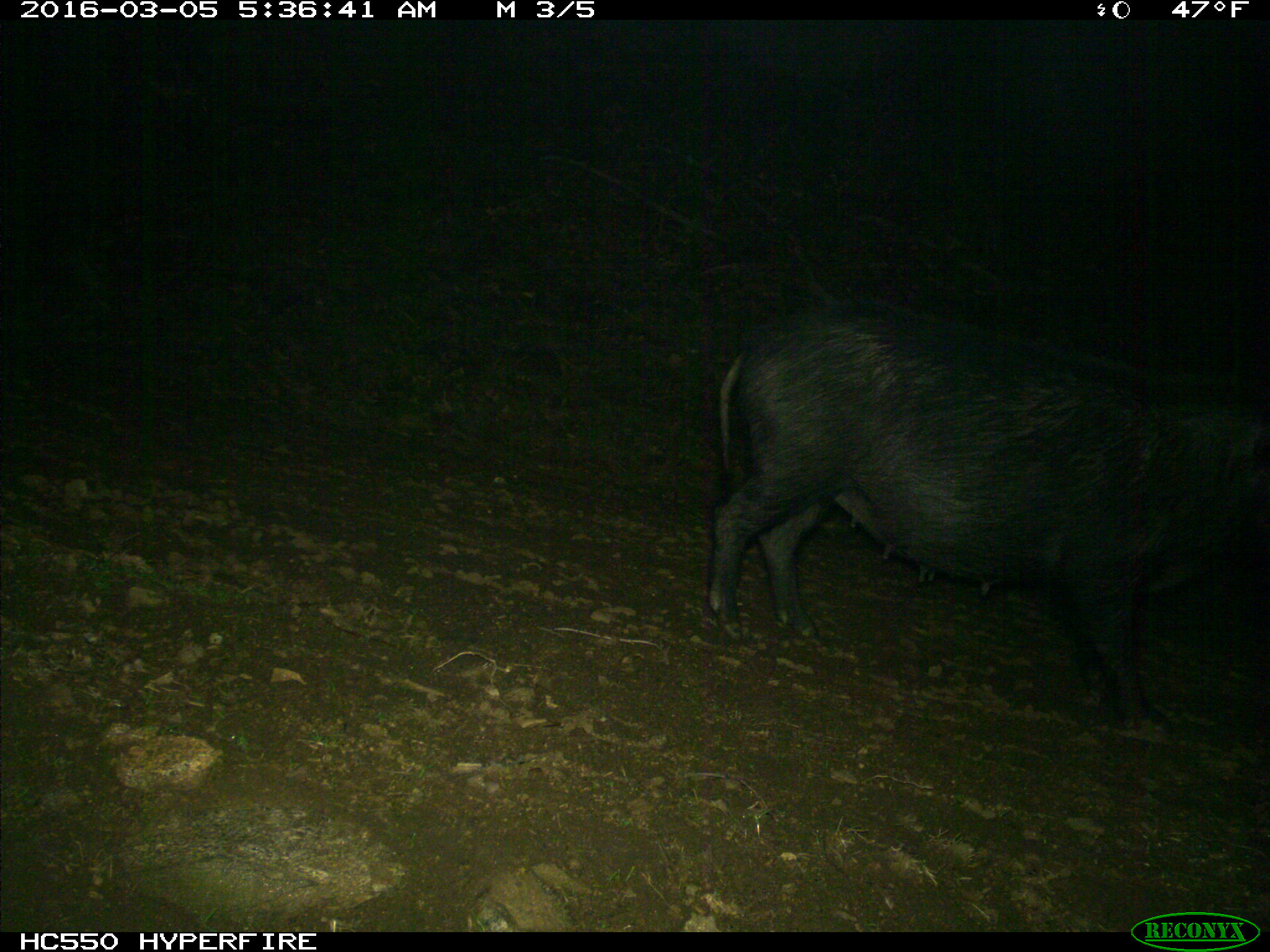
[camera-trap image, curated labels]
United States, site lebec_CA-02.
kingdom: Animalia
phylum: Chordata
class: Mammalia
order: Artiodactyla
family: Suidae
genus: Sus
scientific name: Sus scrofa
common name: wild boar